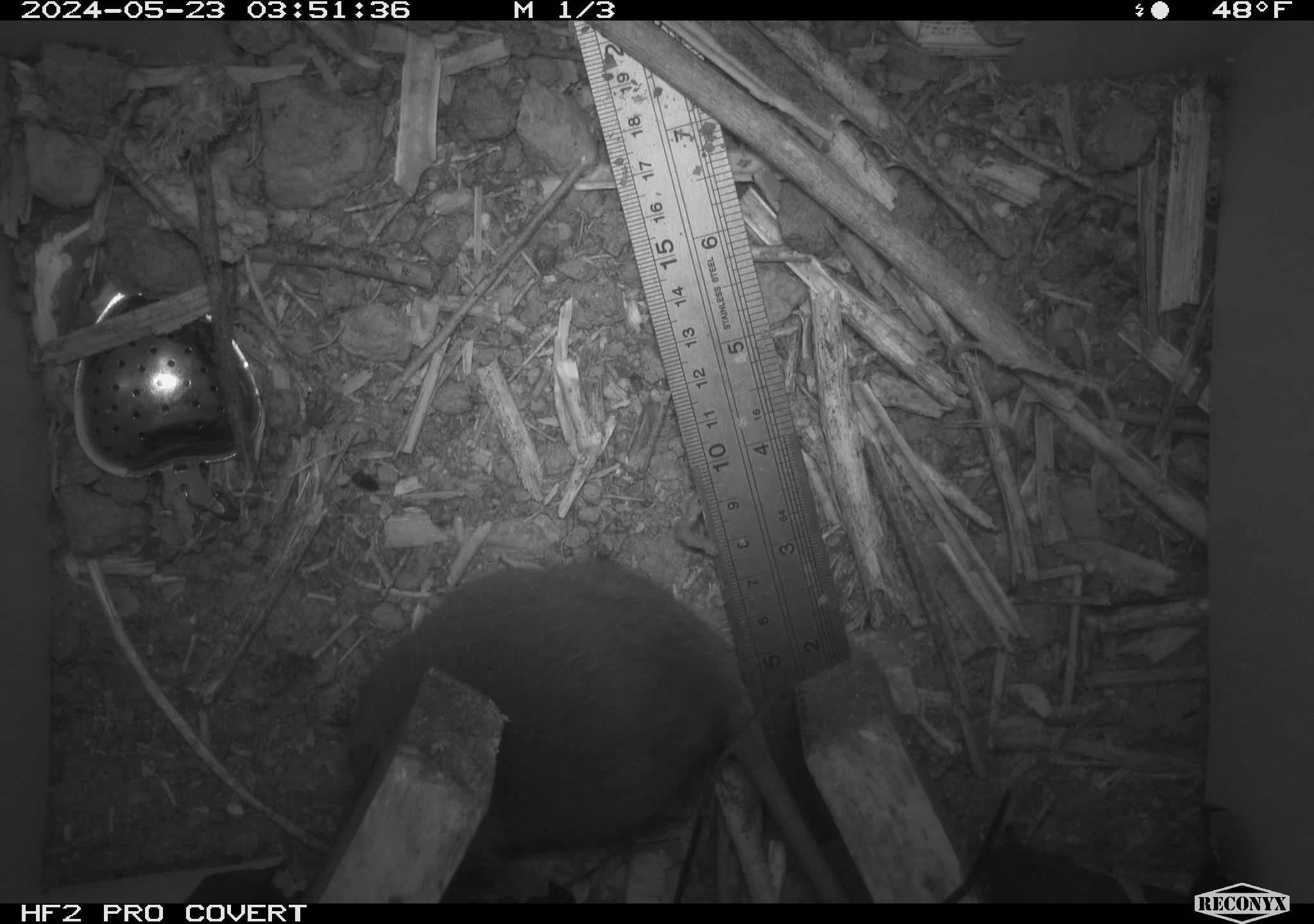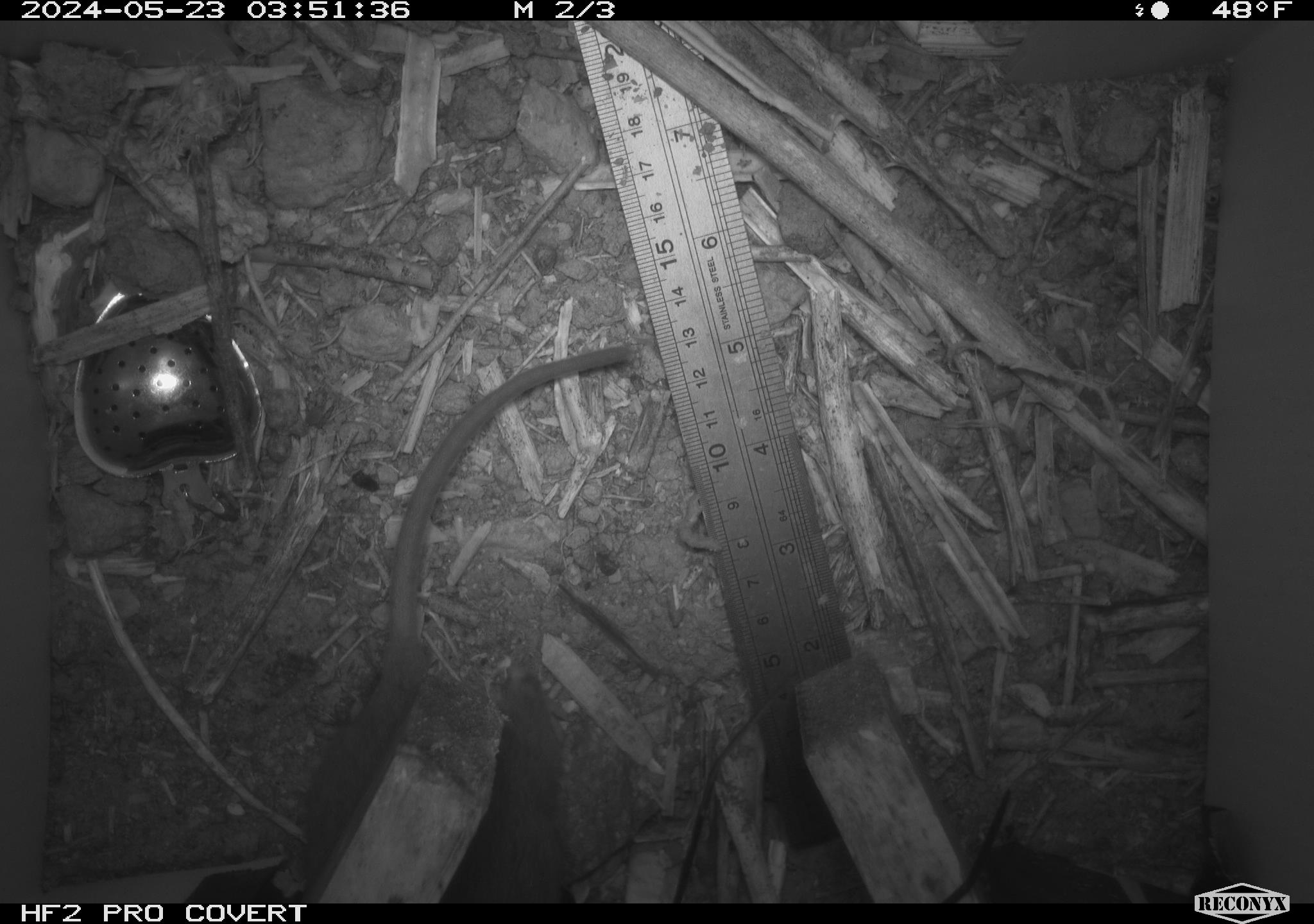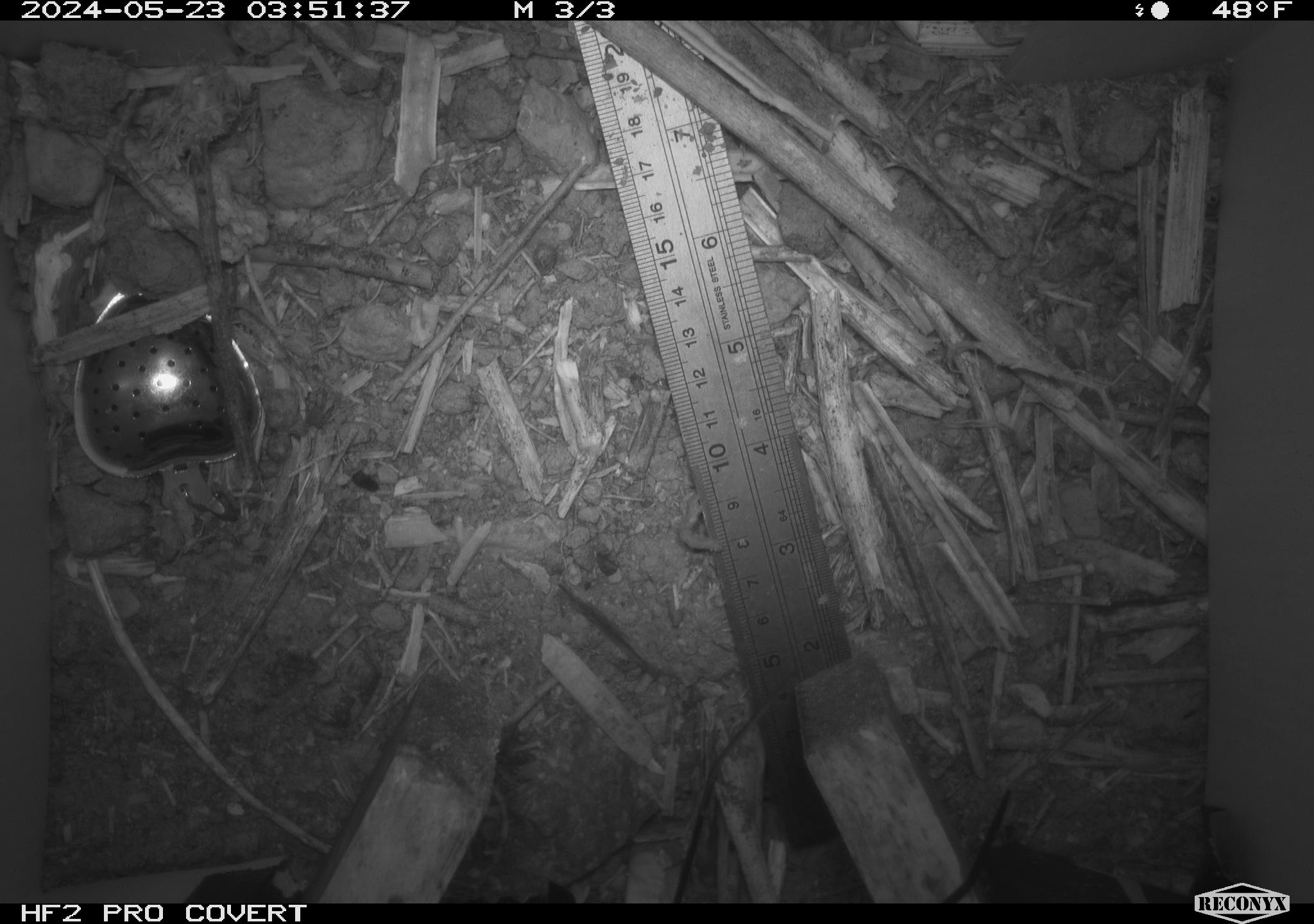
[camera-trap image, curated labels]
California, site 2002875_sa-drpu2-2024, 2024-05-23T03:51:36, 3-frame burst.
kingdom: Animalia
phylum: Chordata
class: Mammalia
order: Rodentia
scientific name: Rodentia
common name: rodent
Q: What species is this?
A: Rodent (Rodentia).